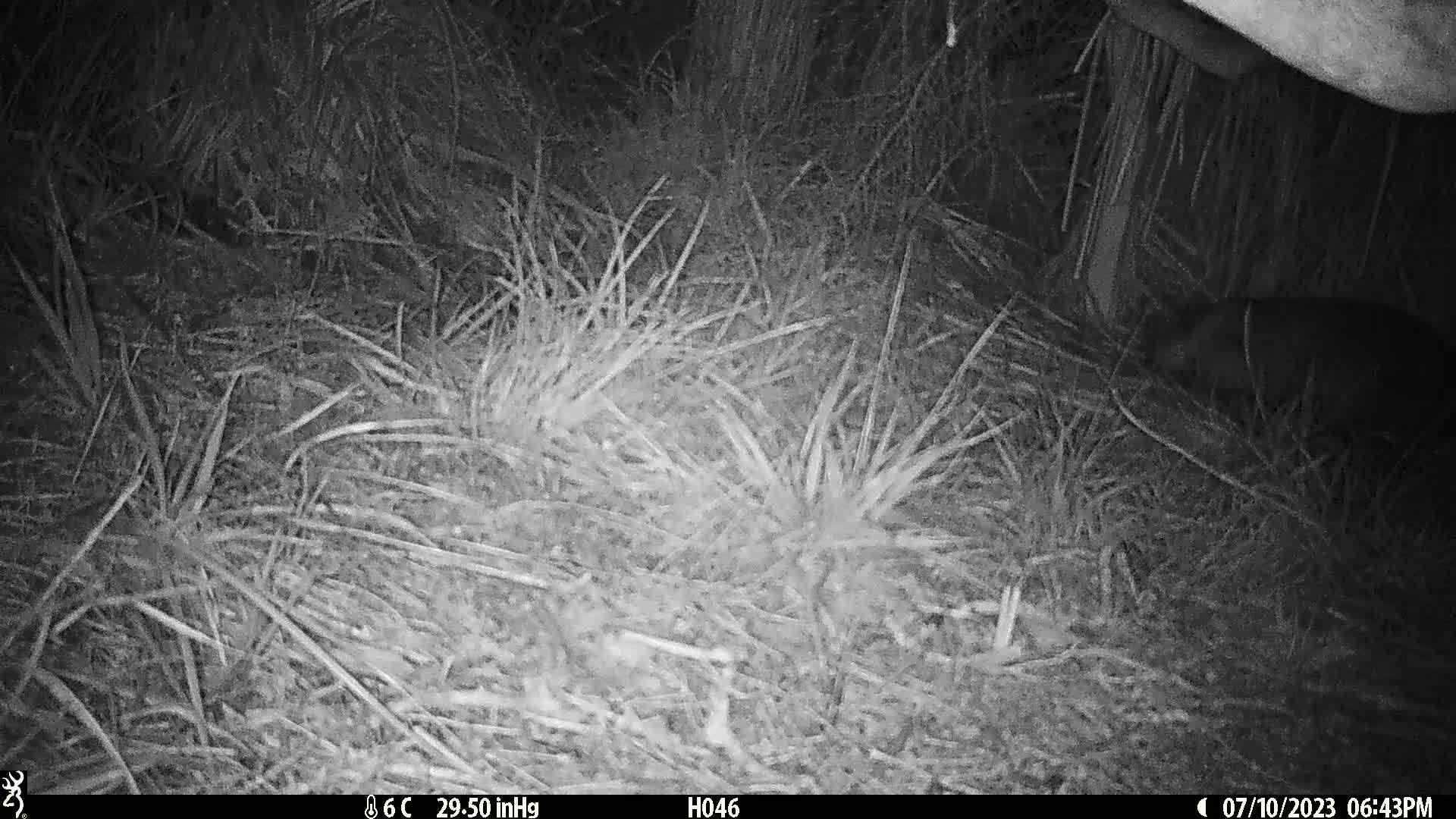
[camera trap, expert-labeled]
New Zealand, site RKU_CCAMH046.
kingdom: Animalia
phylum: Chordata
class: Mammalia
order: Diprotodontia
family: Phalangeridae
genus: Trichosurus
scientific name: Trichosurus vulpecula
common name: common brushtail possum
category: possum